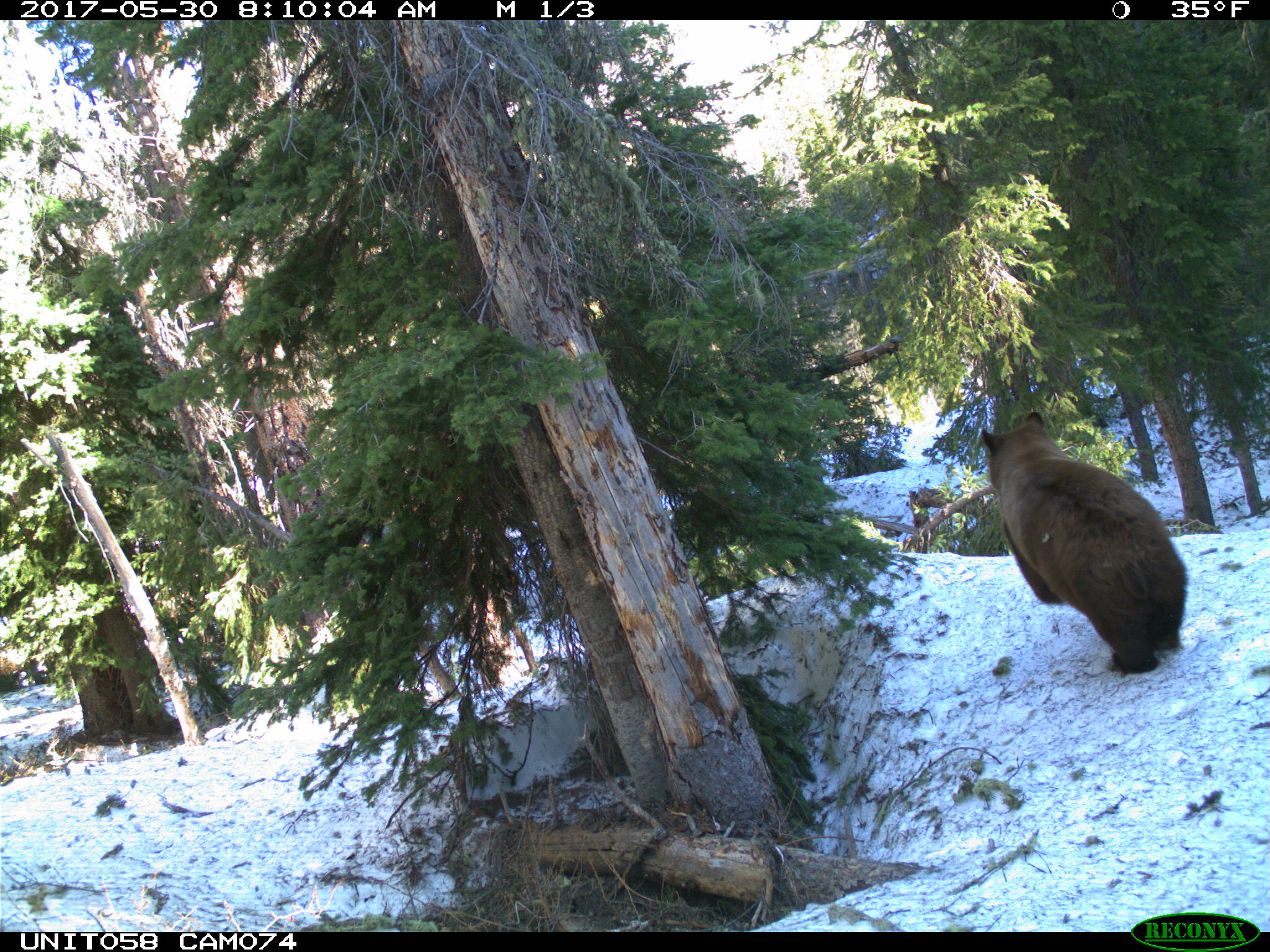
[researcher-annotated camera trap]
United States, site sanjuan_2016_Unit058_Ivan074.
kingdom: Animalia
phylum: Chordata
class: Mammalia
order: Carnivora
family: Ursidae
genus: Ursus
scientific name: Ursus americanus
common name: american black bear